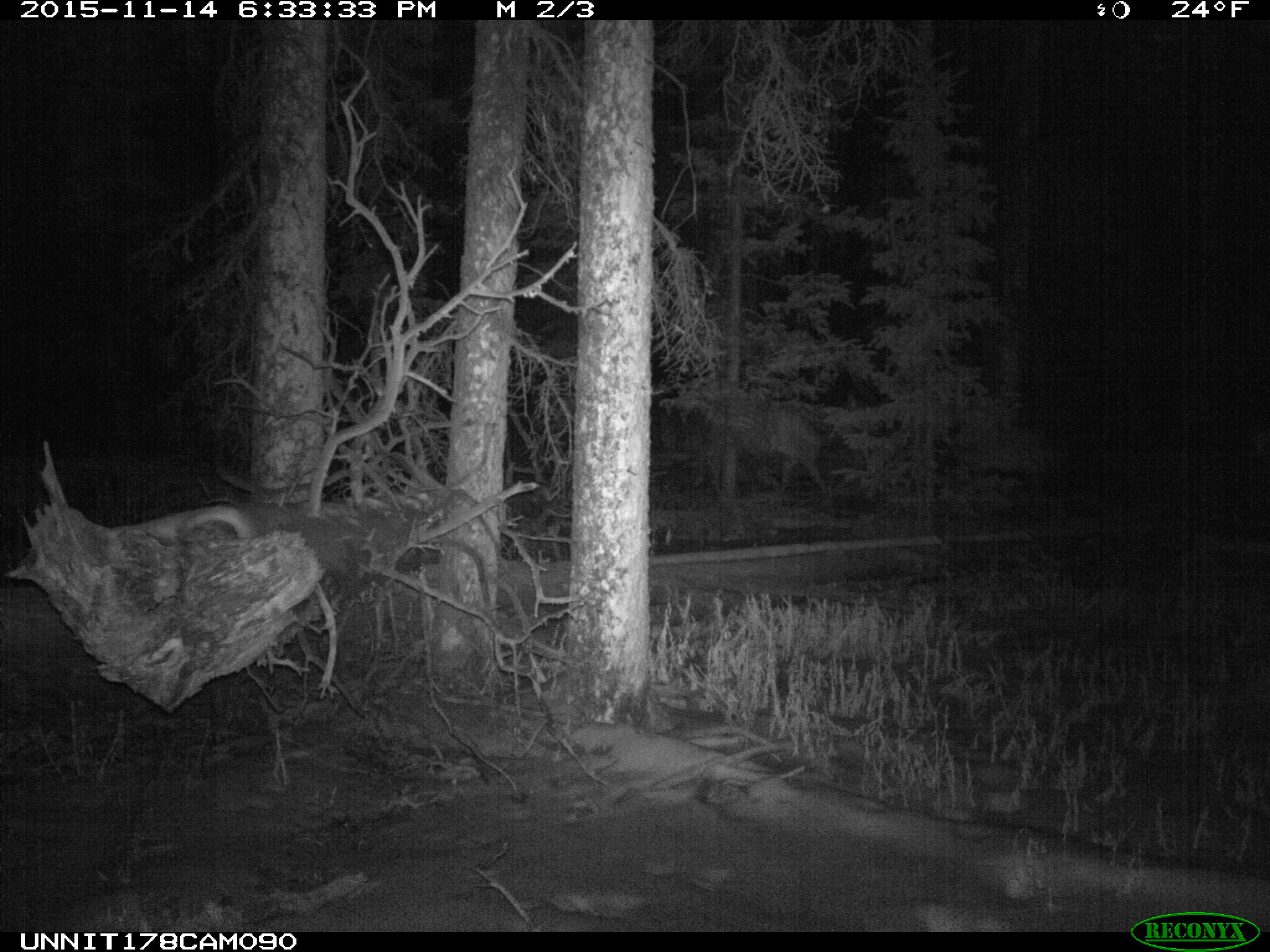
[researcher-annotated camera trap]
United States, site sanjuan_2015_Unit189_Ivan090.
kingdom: Animalia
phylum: Chordata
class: Mammalia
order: Artiodactyla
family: Cervidae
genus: Cervus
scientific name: Cervus elaphus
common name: red deer